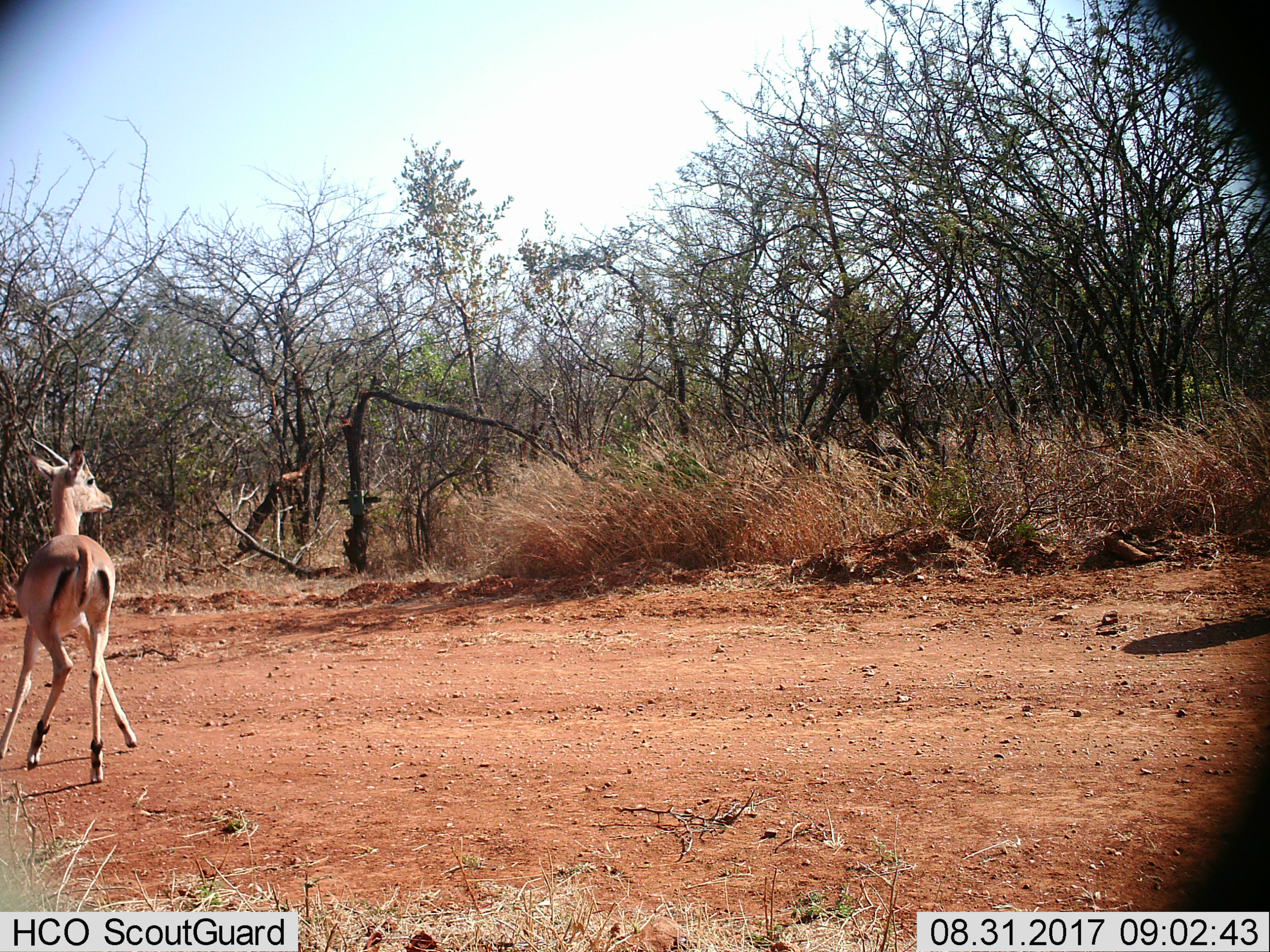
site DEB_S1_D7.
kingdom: Animalia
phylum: Chordata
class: Mammalia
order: Artiodactyla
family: Bovidae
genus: Aepyceros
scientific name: Aepyceros melampus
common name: impala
Impala (Aepyceros melampus), count 1. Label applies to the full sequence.